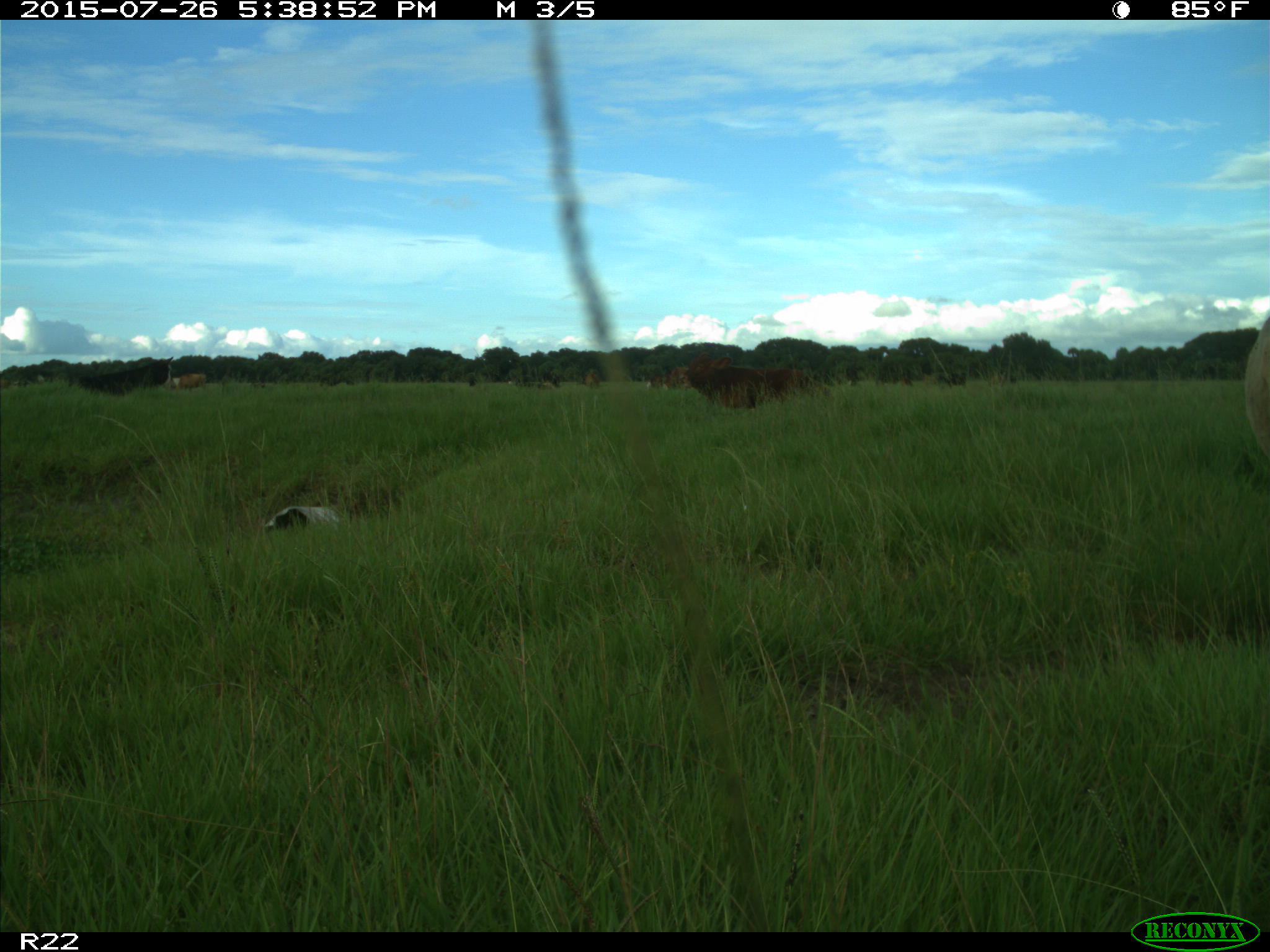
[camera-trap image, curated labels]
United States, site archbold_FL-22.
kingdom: Animalia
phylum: Chordata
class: Mammalia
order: Artiodactyla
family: Bovidae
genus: Bos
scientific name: Bos taurus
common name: domestic cow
Bos taurus (domestic cow).